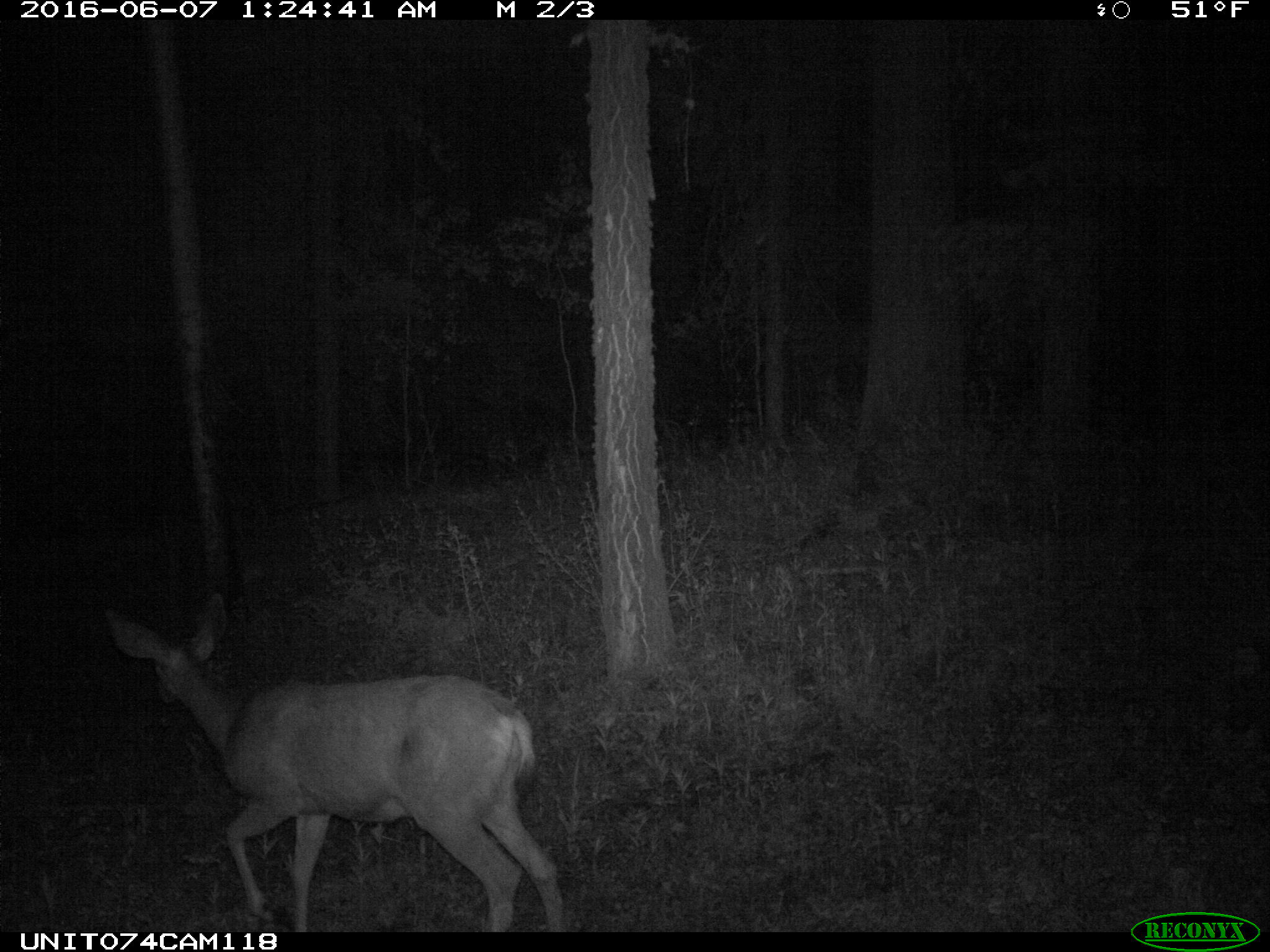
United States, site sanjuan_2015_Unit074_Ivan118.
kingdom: Animalia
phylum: Chordata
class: Mammalia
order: Artiodactyla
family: Cervidae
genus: Odocoileus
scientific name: Odocoileus hemionus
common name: mule deer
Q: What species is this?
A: Odocoileus hemionus (mule deer).